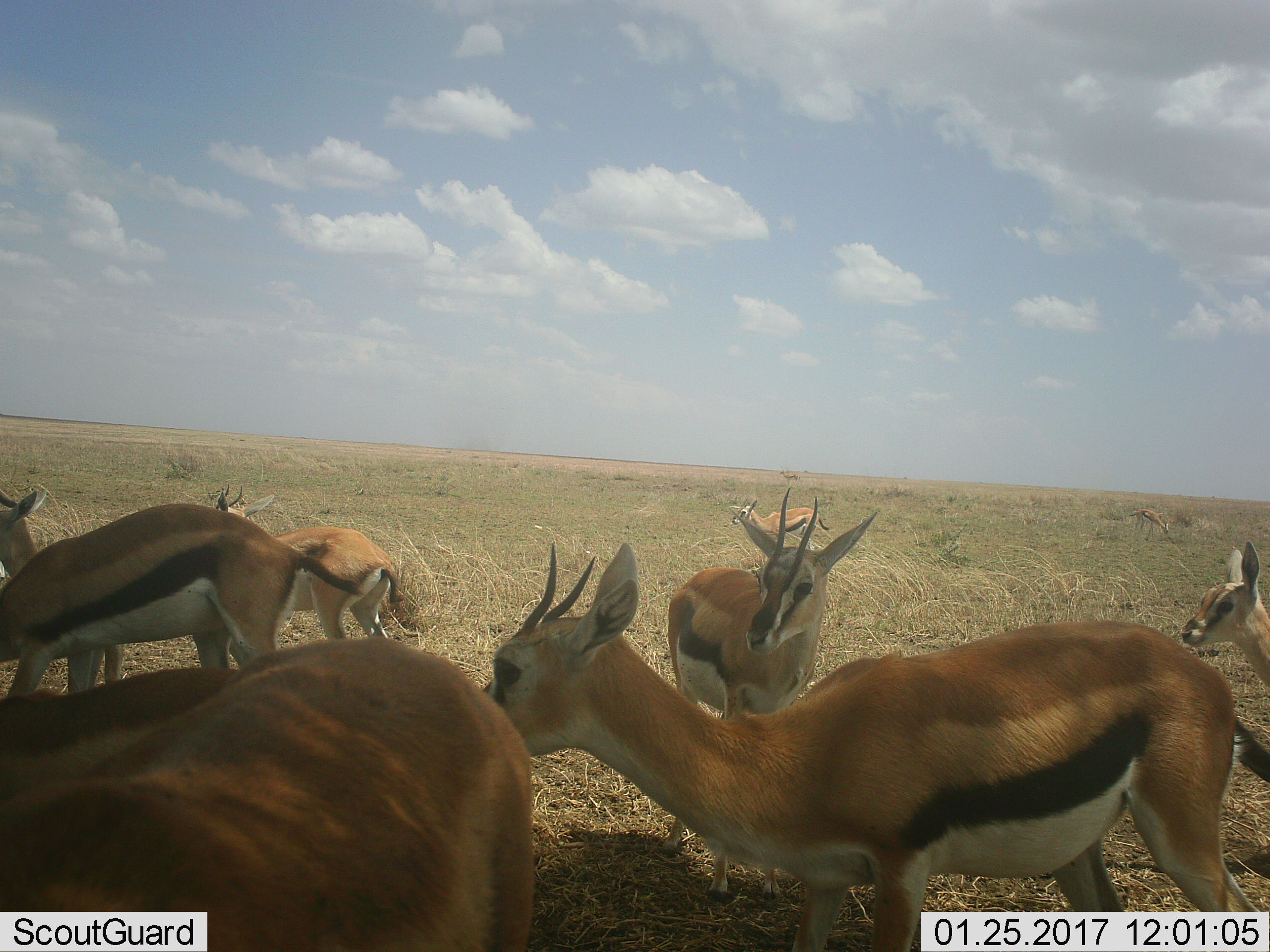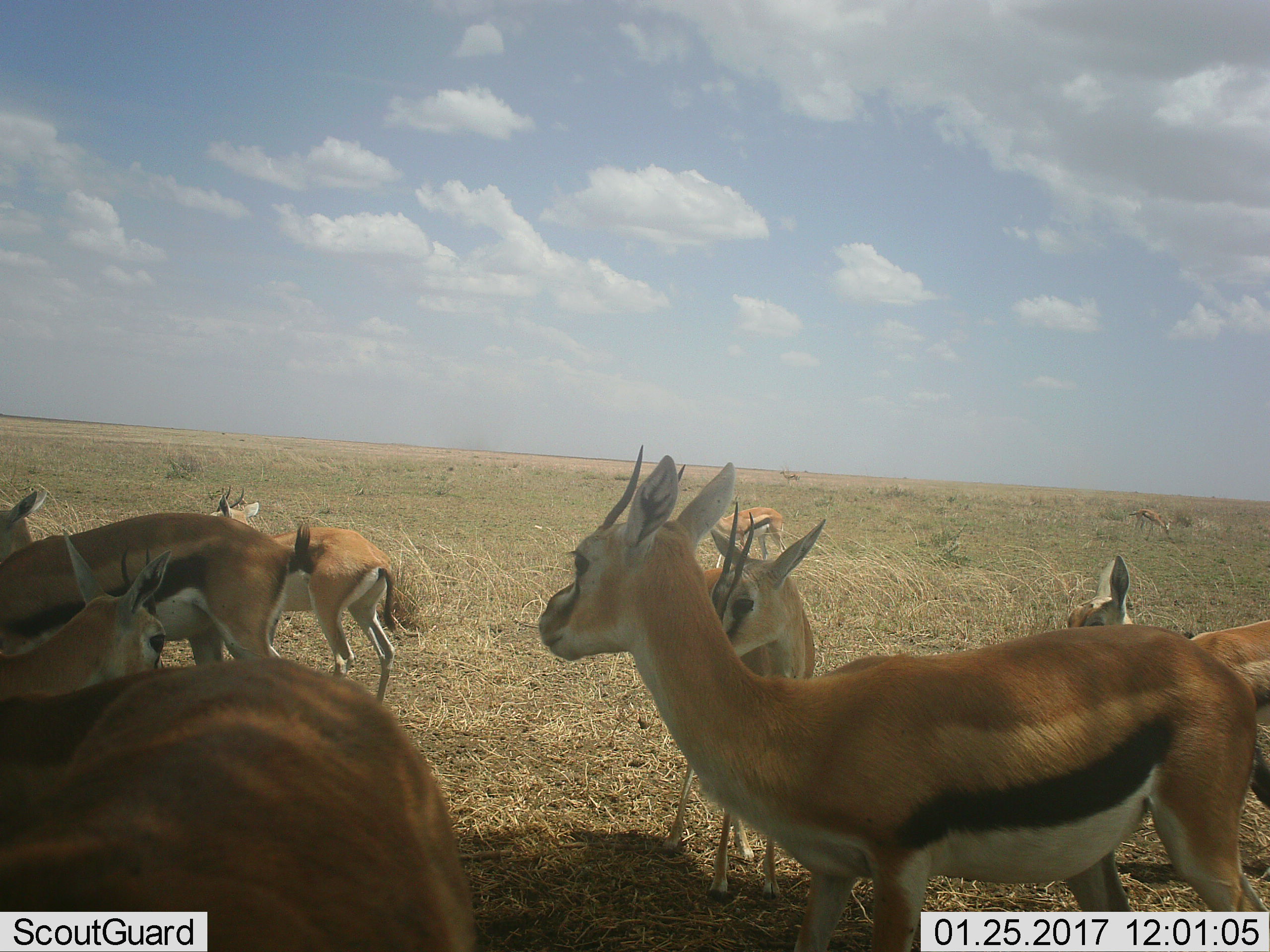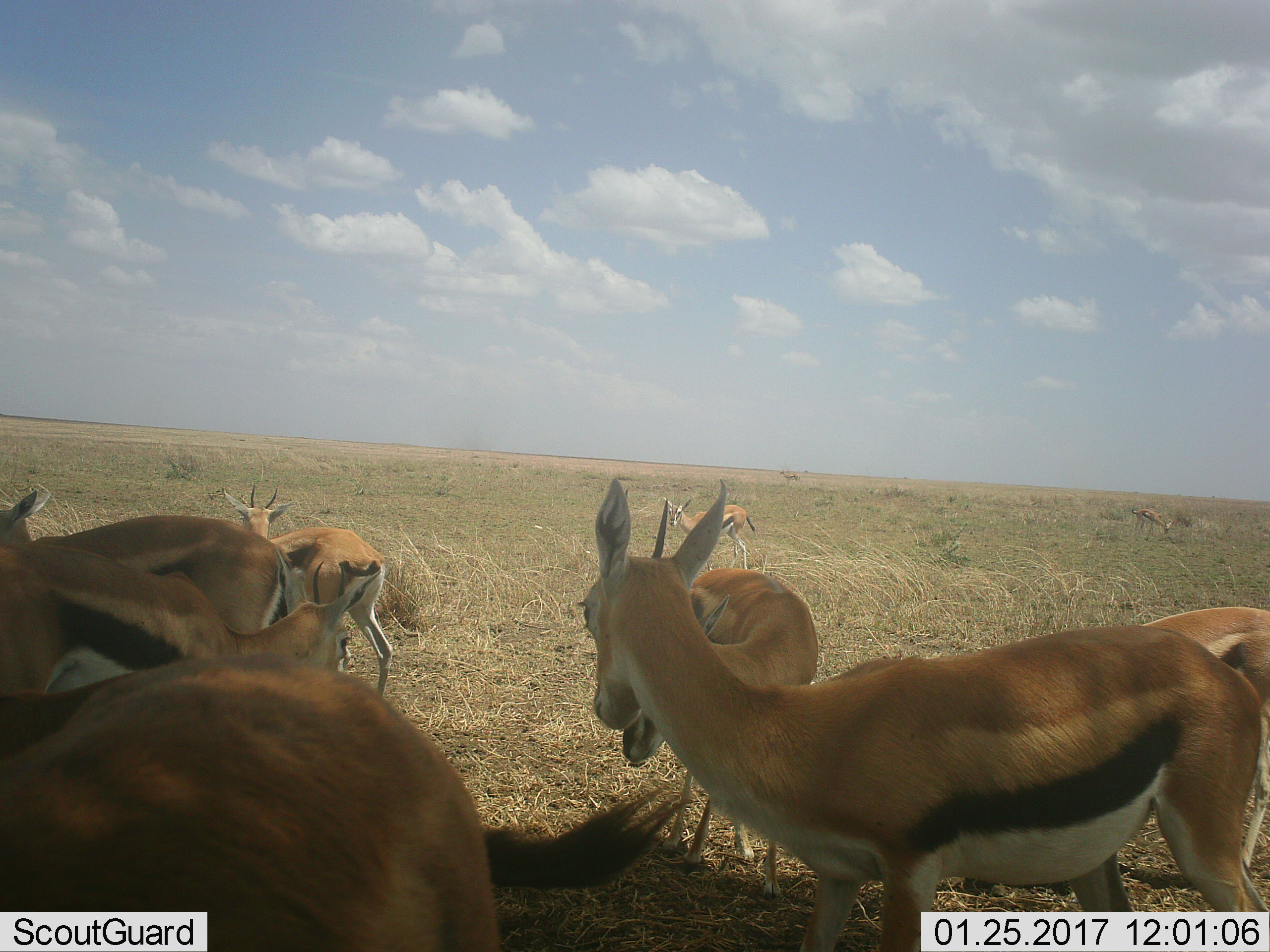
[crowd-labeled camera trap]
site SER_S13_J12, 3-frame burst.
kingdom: Animalia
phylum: Chordata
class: Mammalia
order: Artiodactyla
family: Bovidae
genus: Eudorcas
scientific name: Eudorcas thomsonii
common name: thomson's gazelle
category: gazellethomsons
Gazellethomsons (thomson's gazelle) (Eudorcas thomsonii), count 9. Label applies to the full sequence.